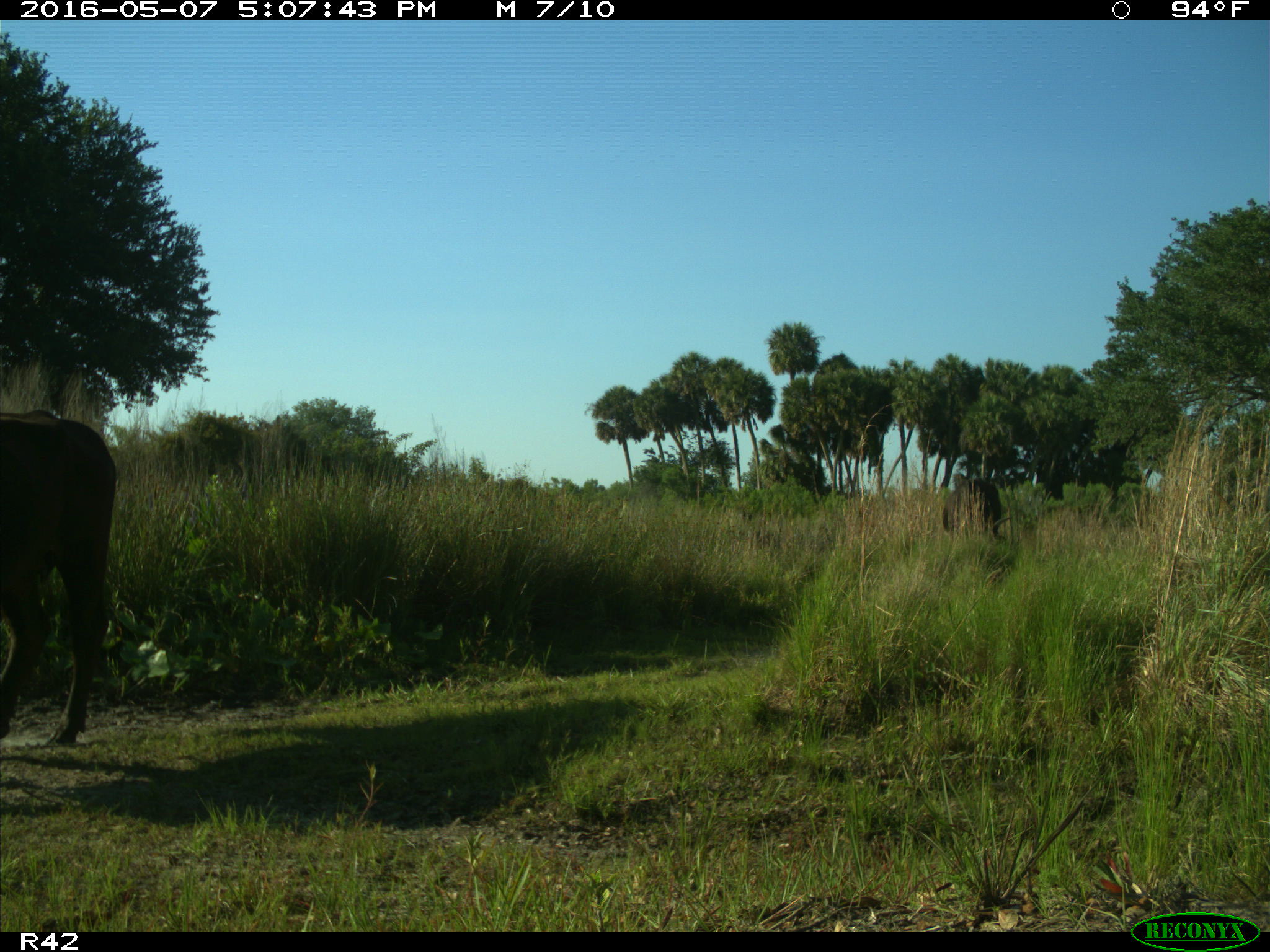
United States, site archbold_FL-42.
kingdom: Animalia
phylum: Chordata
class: Mammalia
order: Artiodactyla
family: Bovidae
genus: Bos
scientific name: Bos taurus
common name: domestic cow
Bos taurus (domestic cow).